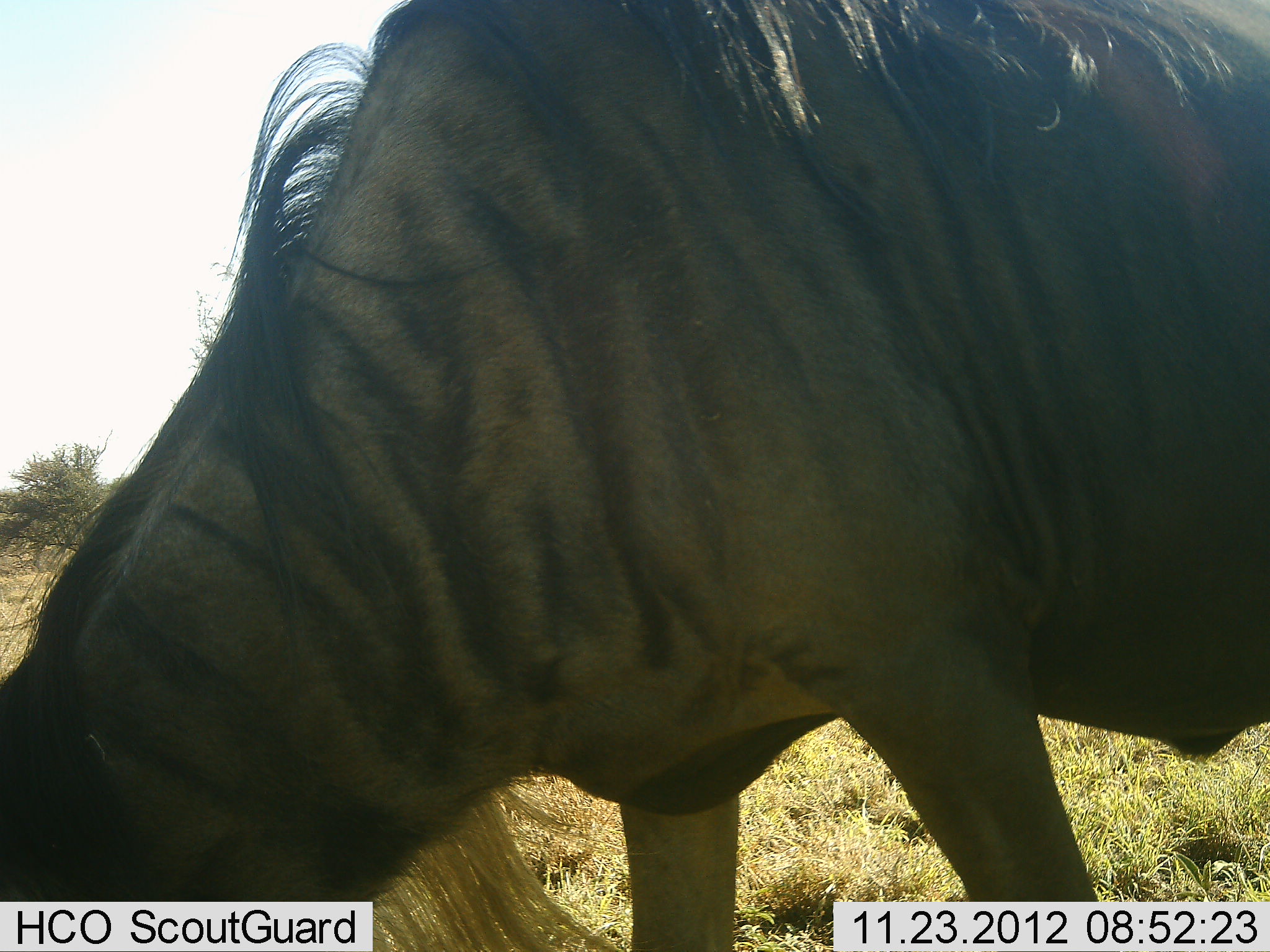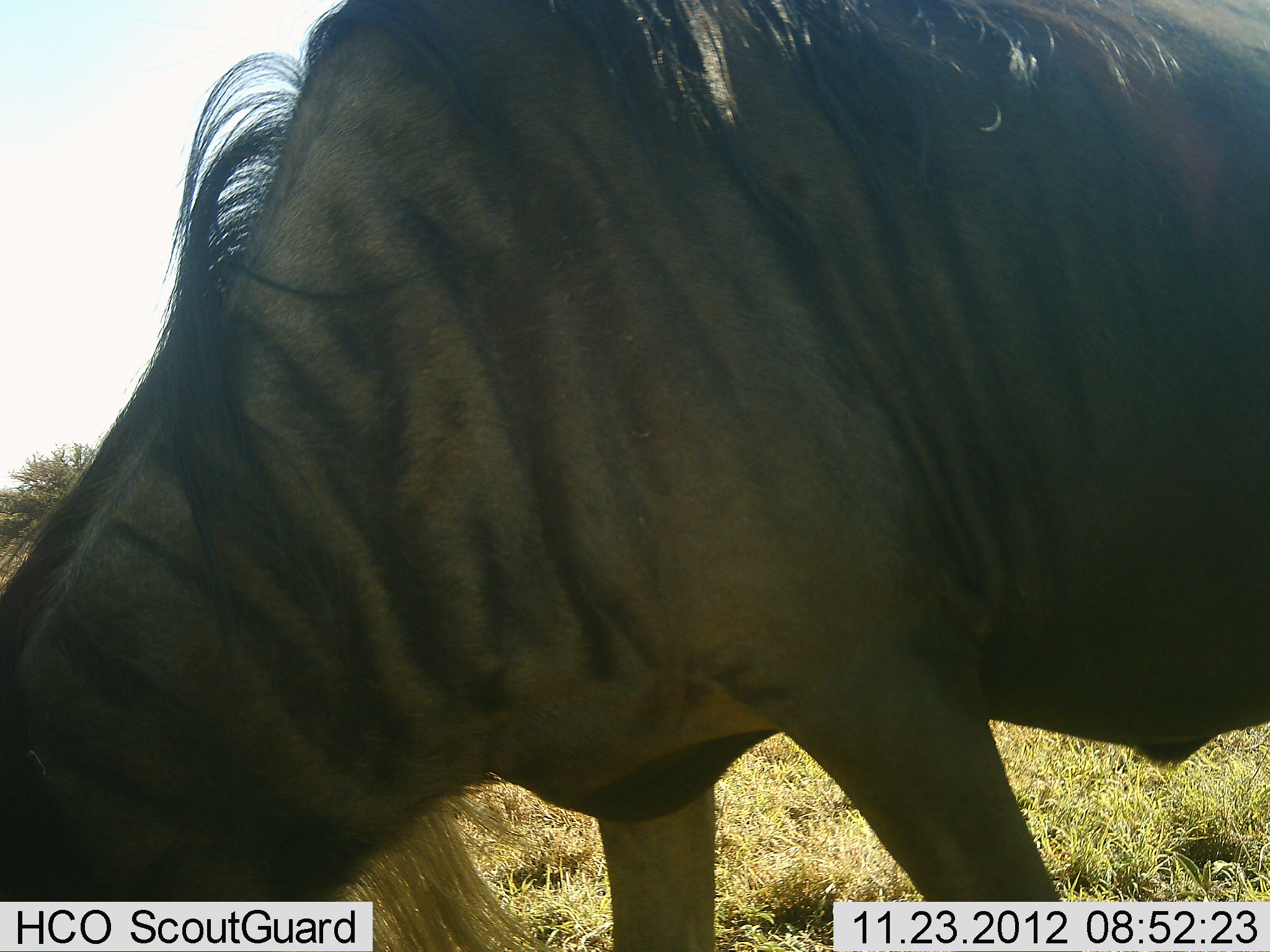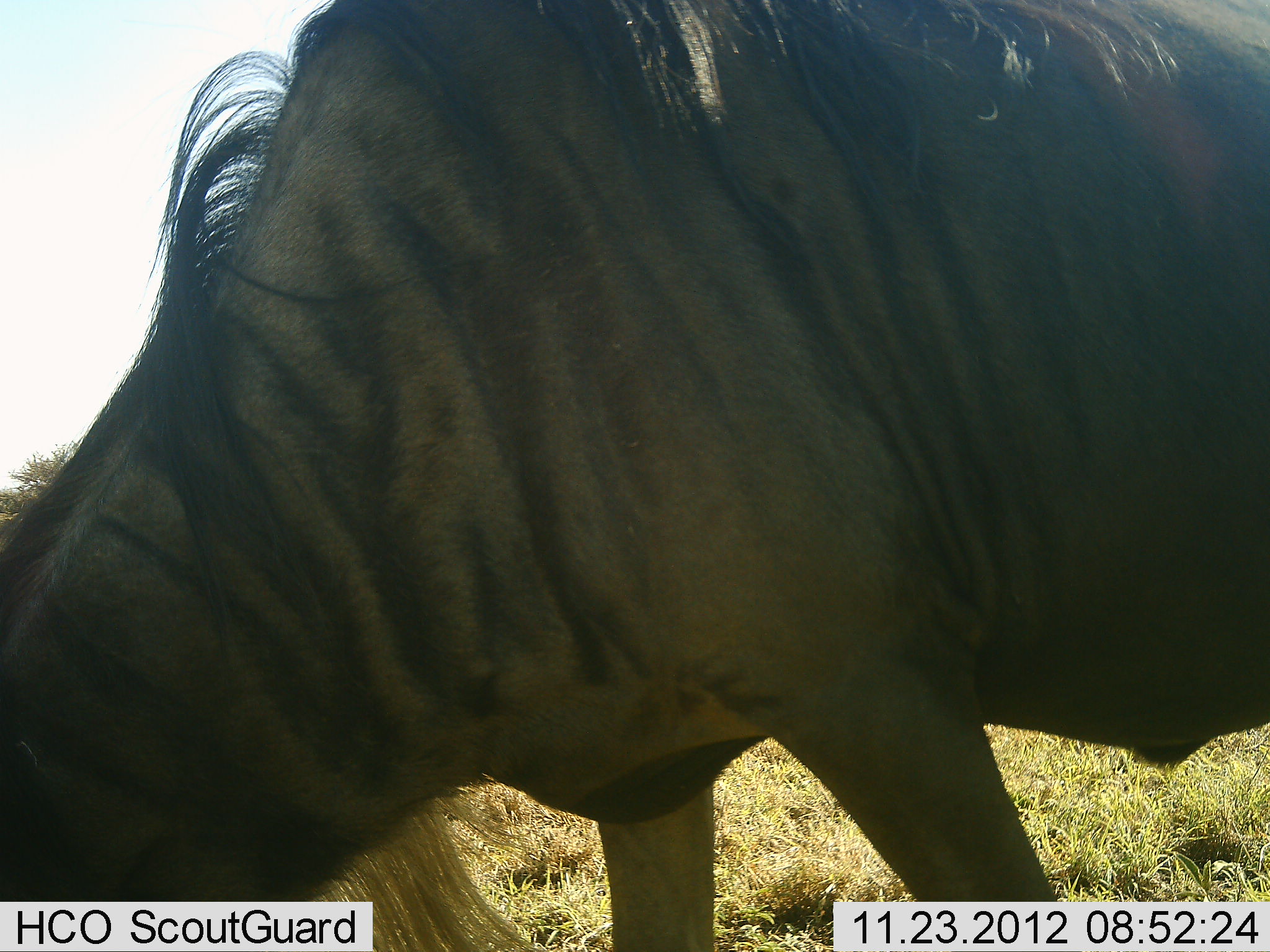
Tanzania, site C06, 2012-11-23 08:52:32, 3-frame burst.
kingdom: Animalia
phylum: Chordata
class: Mammalia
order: Artiodactyla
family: Bovidae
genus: Connochaetes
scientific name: Connochaetes taurinus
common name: blue wildebeest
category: wildebeest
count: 1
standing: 31%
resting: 3%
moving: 6%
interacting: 3%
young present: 0%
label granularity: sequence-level